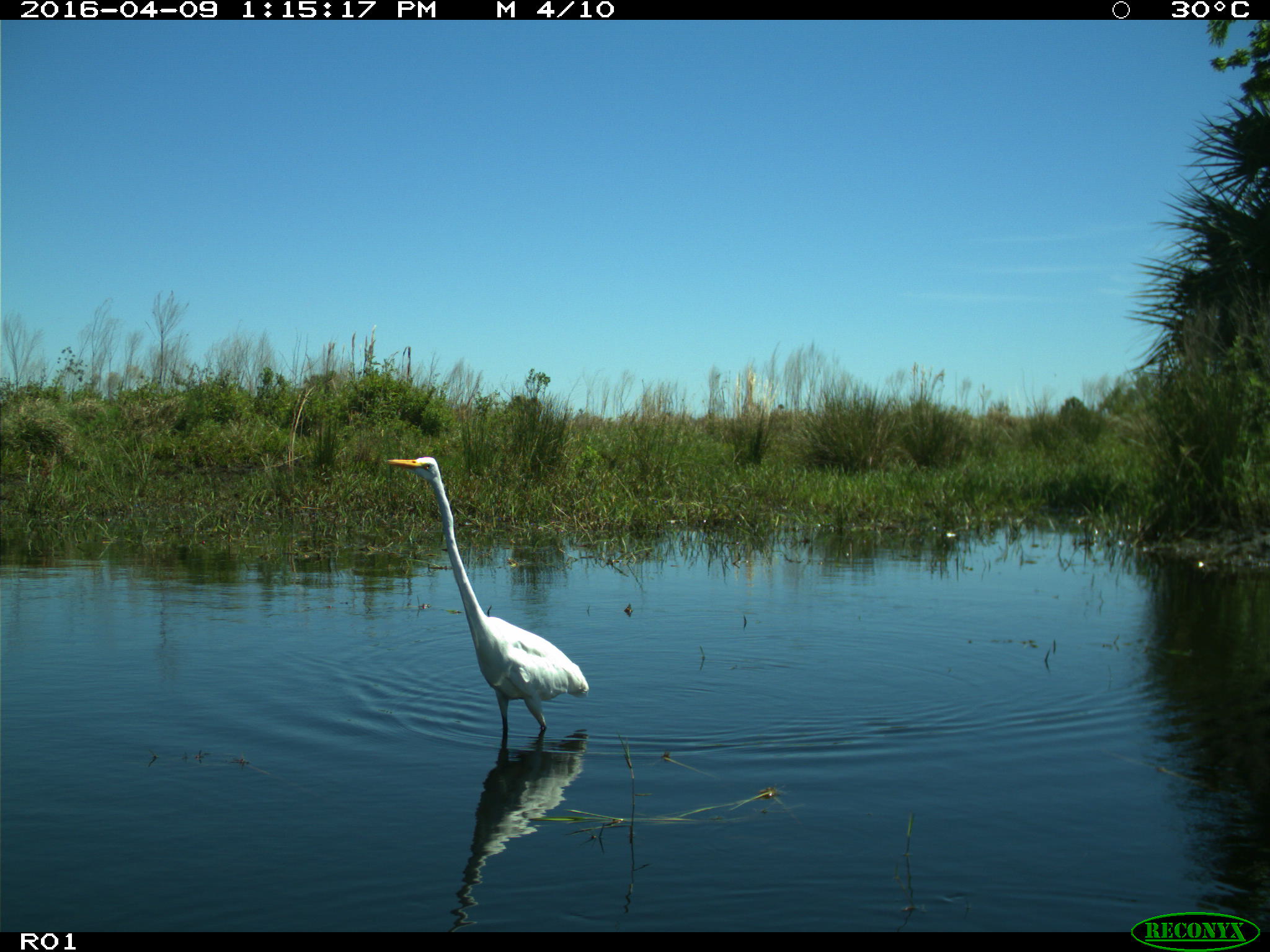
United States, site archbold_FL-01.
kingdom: Animalia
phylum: Chordata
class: Aves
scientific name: Aves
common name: birds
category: unidentified bird